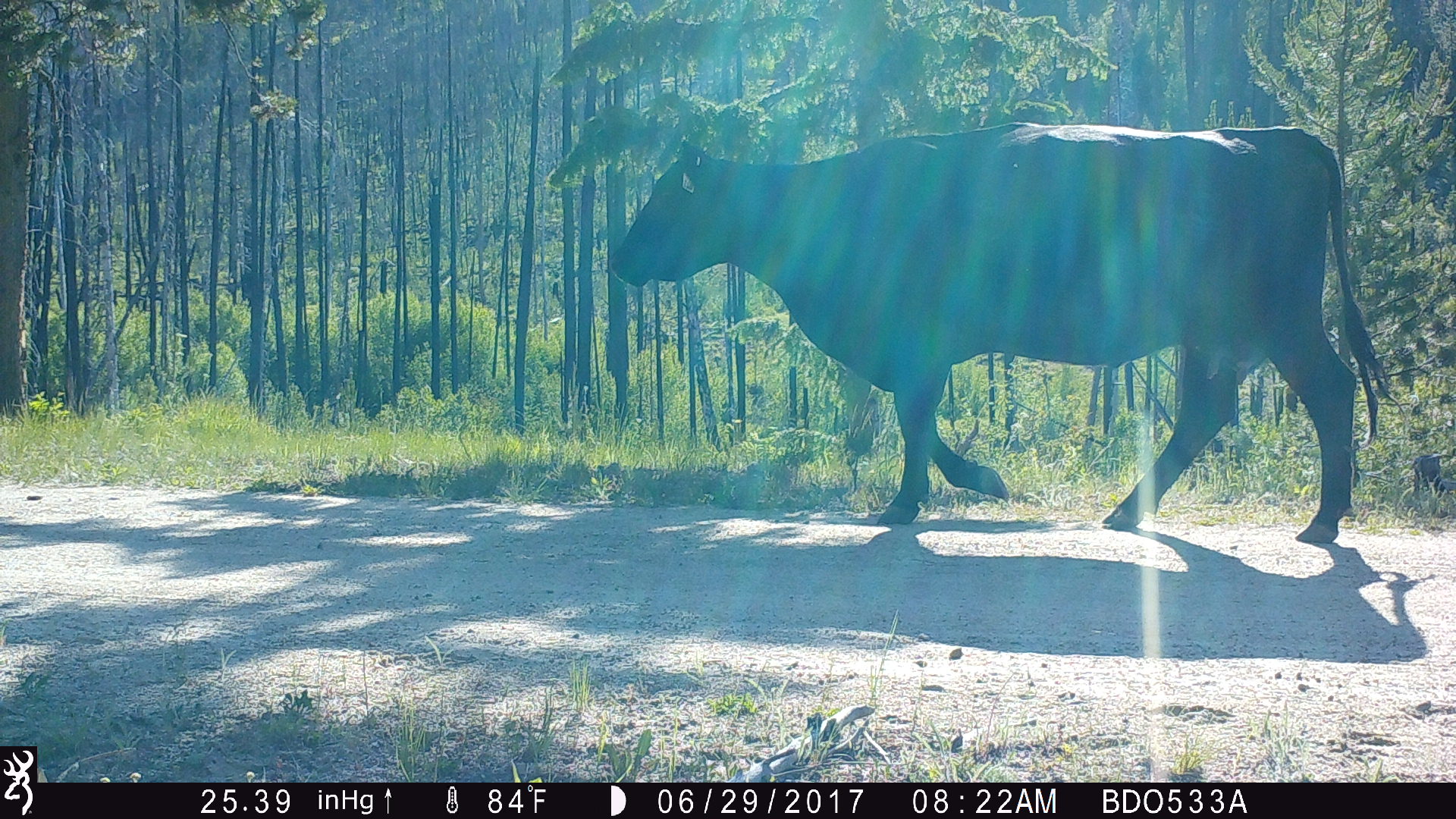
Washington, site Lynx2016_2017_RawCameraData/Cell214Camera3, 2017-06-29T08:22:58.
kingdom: Animalia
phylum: Chordata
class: Mammalia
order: Artiodactyla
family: Bovidae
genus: Bos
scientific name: Bos taurus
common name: domestic cattle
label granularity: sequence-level